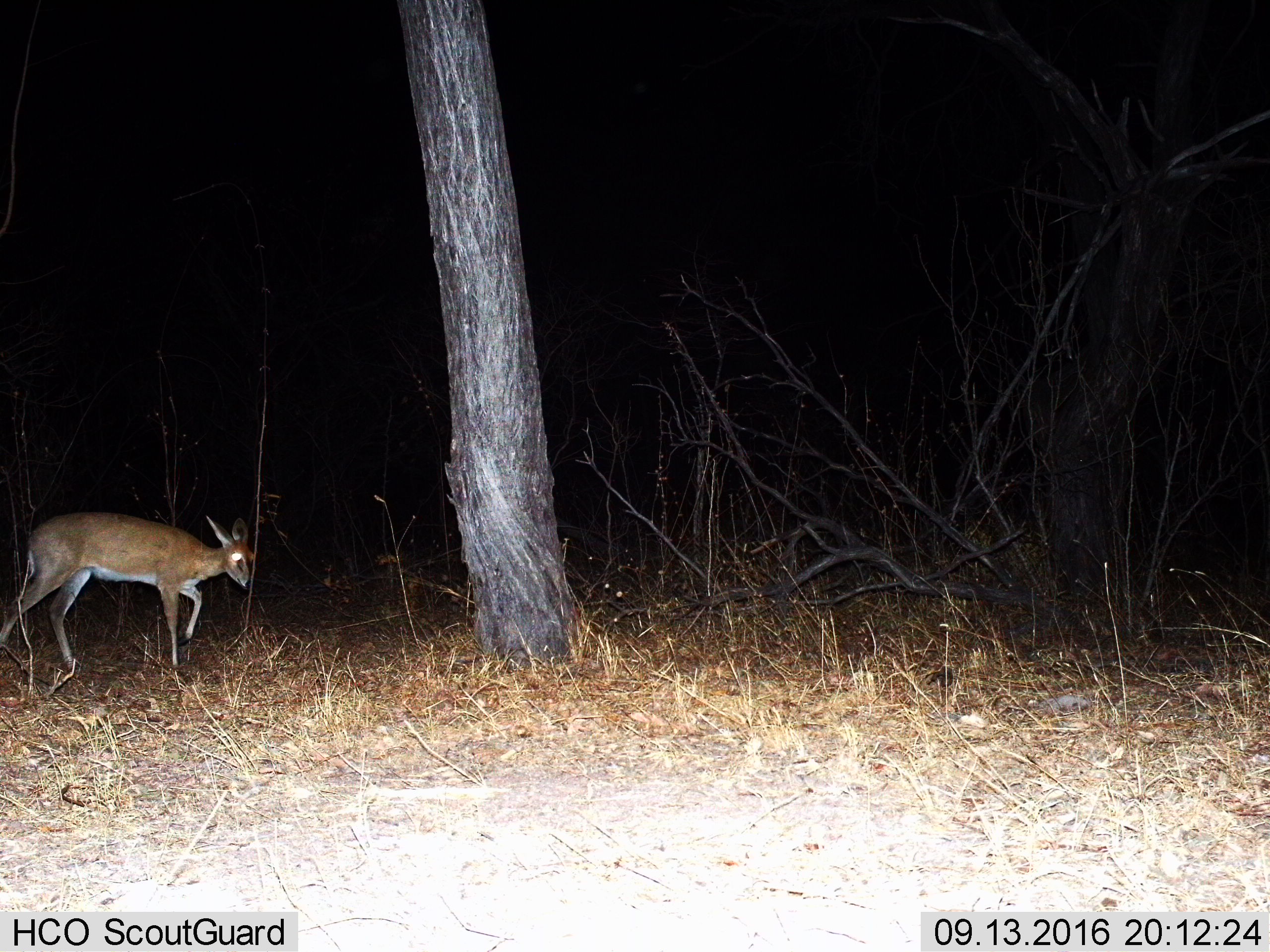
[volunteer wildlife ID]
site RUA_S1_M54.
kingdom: Animalia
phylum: Chordata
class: Mammalia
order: Artiodactyla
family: Bovidae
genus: Sylvicapra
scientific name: Sylvicapra grimmia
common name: common duiker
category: duikercommongrey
Duikercommongrey (common duiker) (Sylvicapra grimmia), count 1. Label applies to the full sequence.